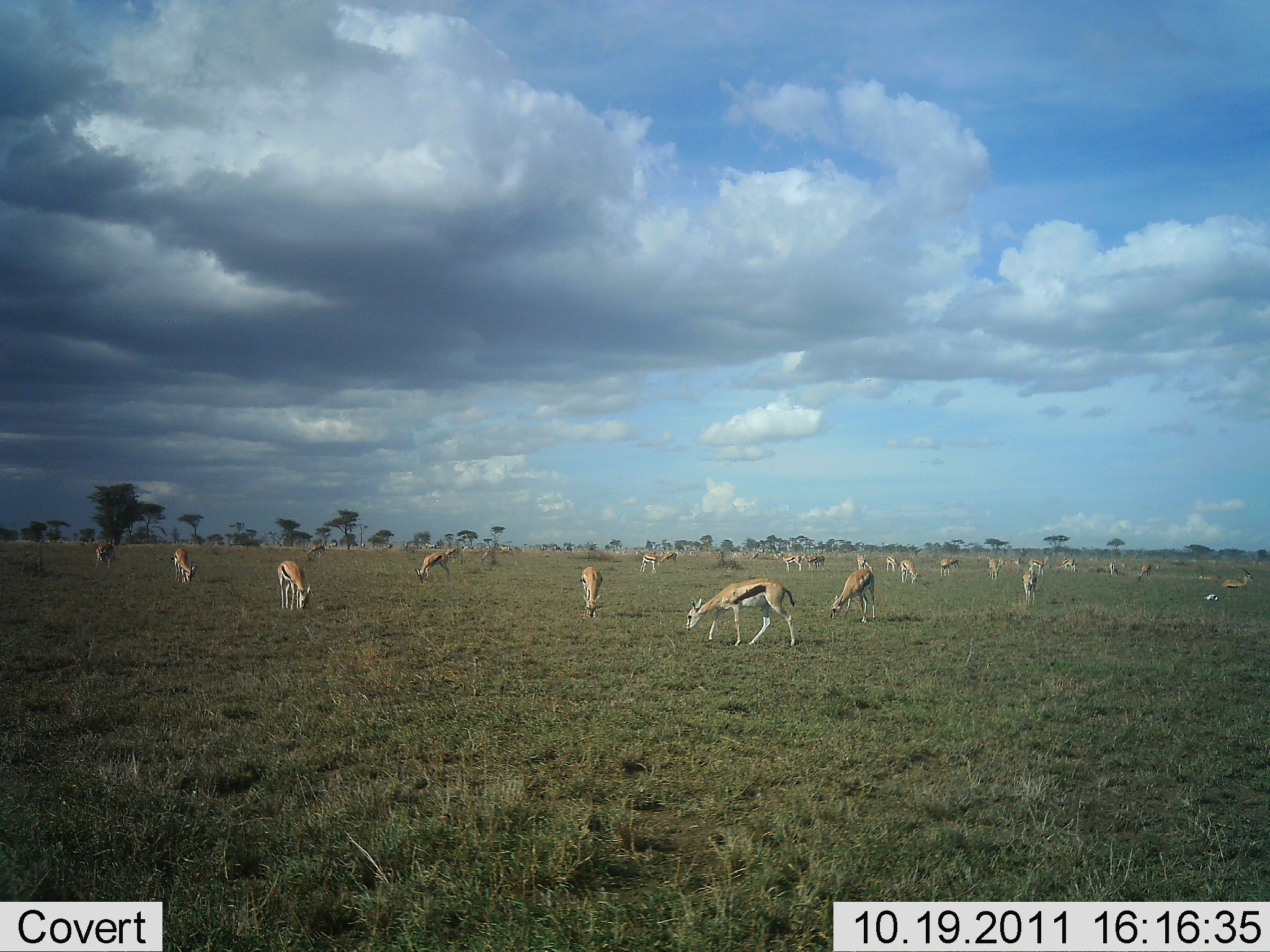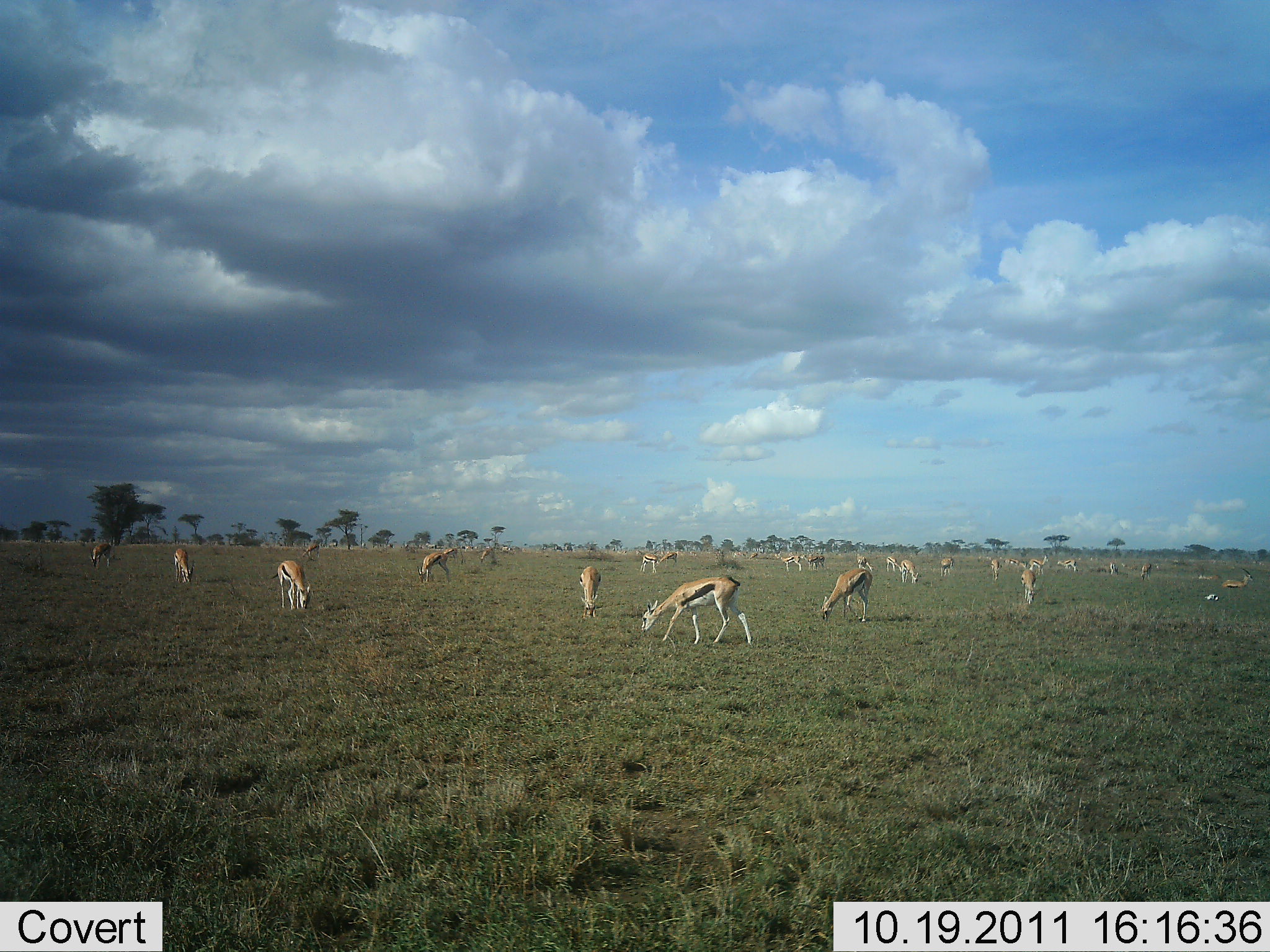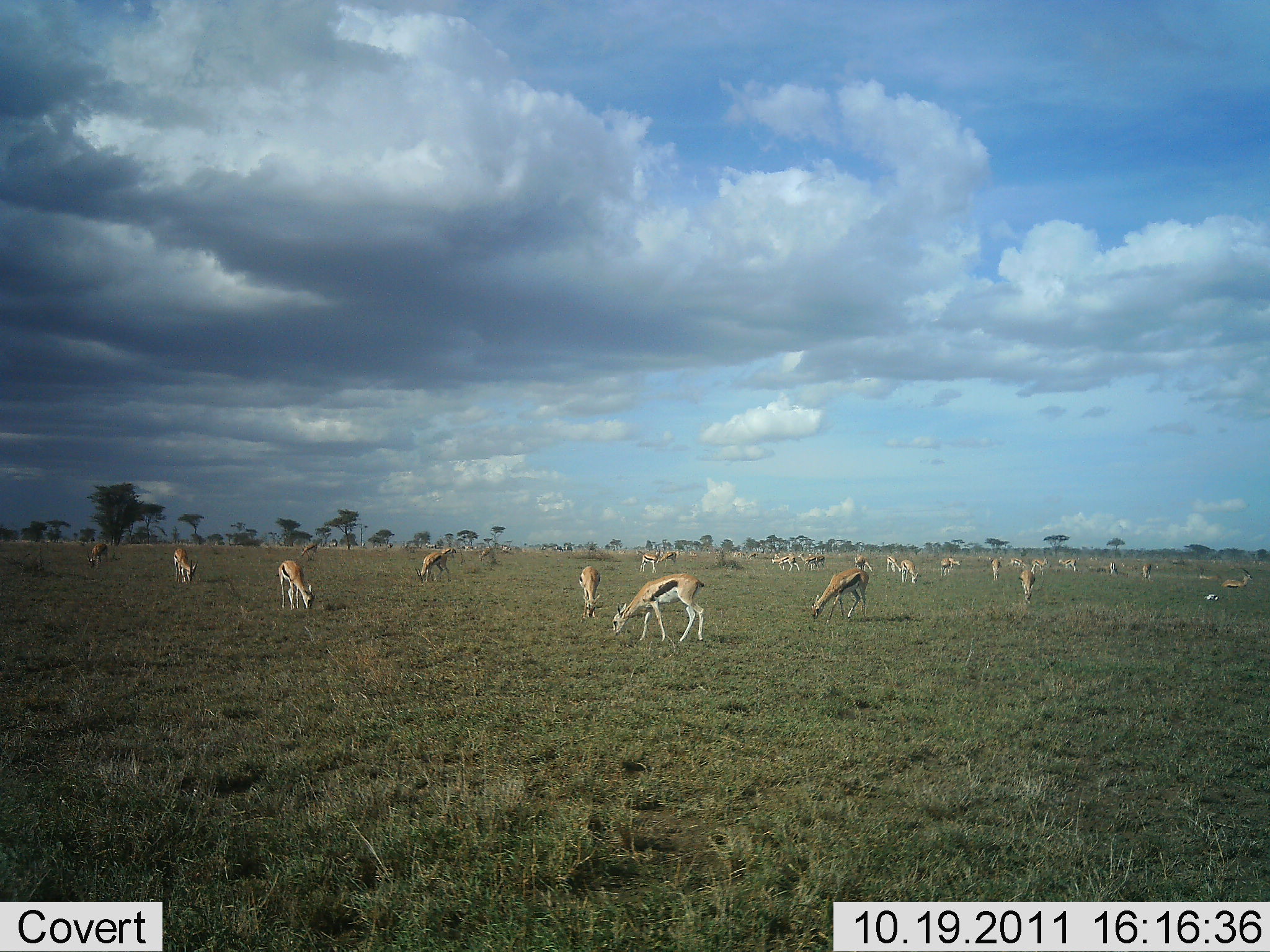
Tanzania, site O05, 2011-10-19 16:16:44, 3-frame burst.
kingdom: Animalia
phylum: Chordata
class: Mammalia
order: Artiodactyla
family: Bovidae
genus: Eudorcas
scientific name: Eudorcas thomsonii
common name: thomson's gazelle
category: gazellethomsons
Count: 11-50.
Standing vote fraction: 33%.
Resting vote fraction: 0%.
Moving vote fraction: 7%.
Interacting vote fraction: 0%.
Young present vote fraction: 7%.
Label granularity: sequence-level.